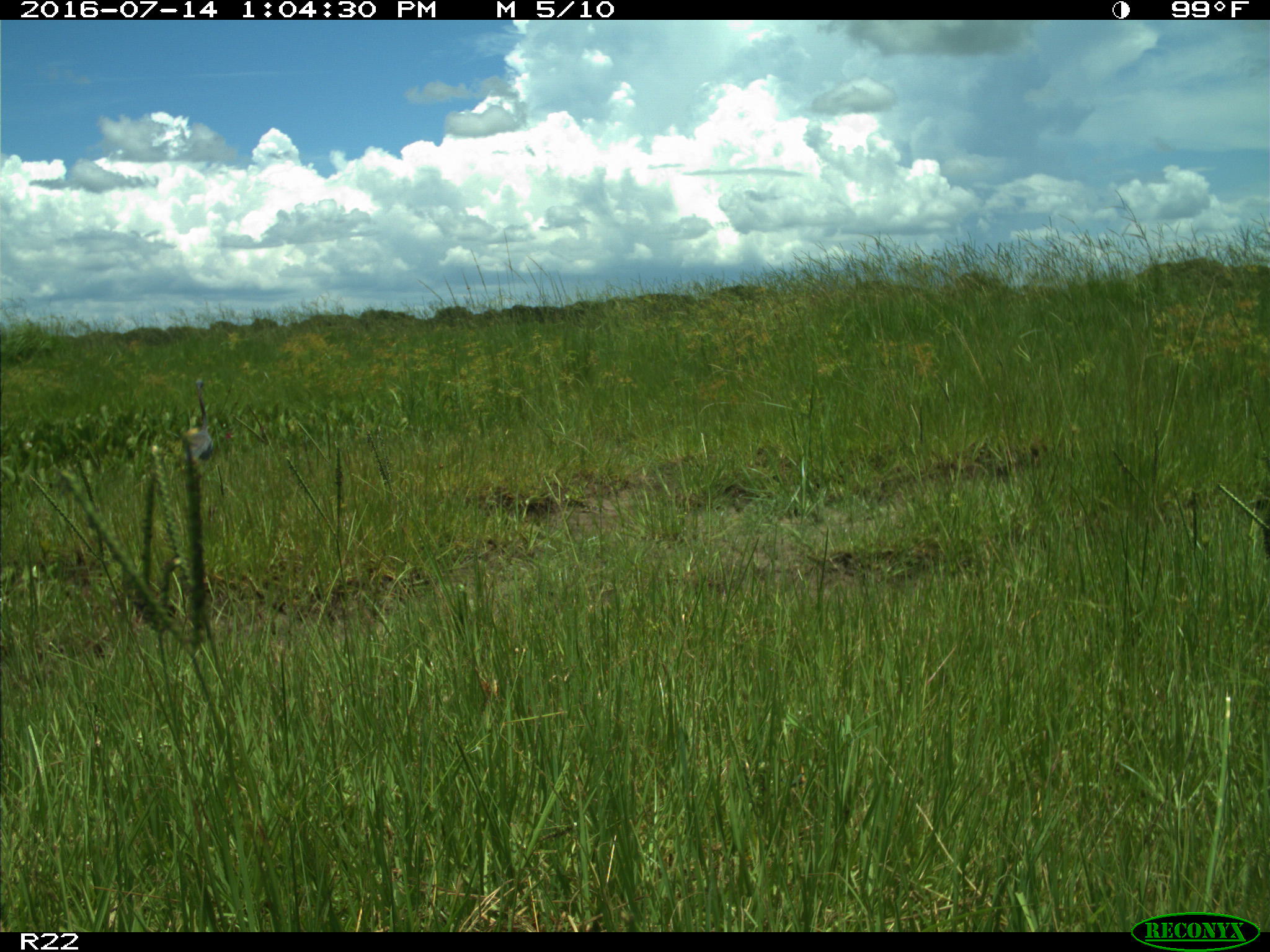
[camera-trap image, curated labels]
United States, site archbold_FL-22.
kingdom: Animalia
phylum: Chordata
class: Aves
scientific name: Aves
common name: birds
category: unidentified bird